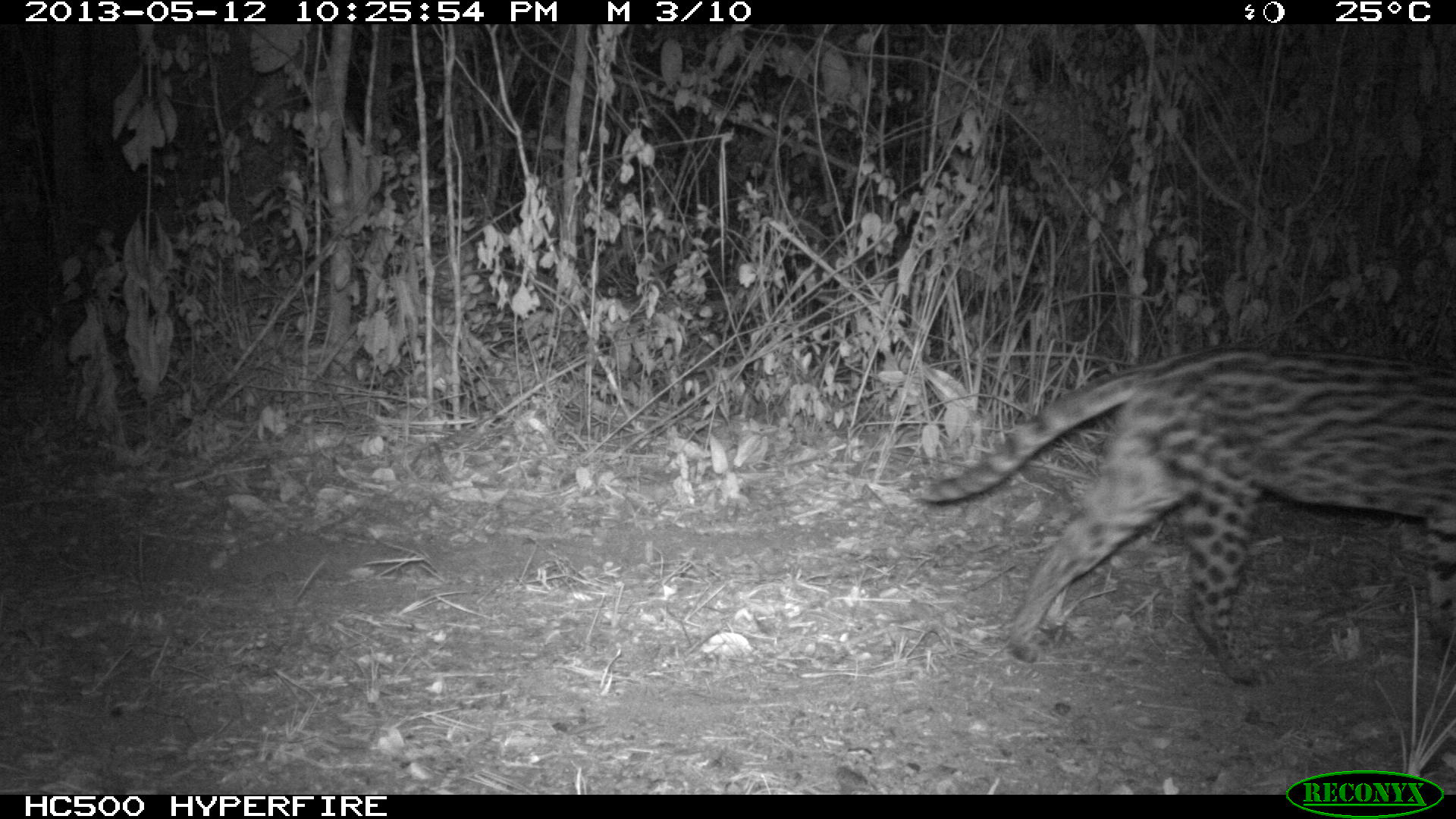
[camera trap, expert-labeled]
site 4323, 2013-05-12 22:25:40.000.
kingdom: Animalia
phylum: Chordata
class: Mammalia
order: Carnivora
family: Felidae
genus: Leopardus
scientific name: Leopardus pardalis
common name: ocelot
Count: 1.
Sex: female.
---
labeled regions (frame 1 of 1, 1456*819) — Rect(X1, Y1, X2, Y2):
leopardus pardalis: Rect(914, 342, 1456, 690)